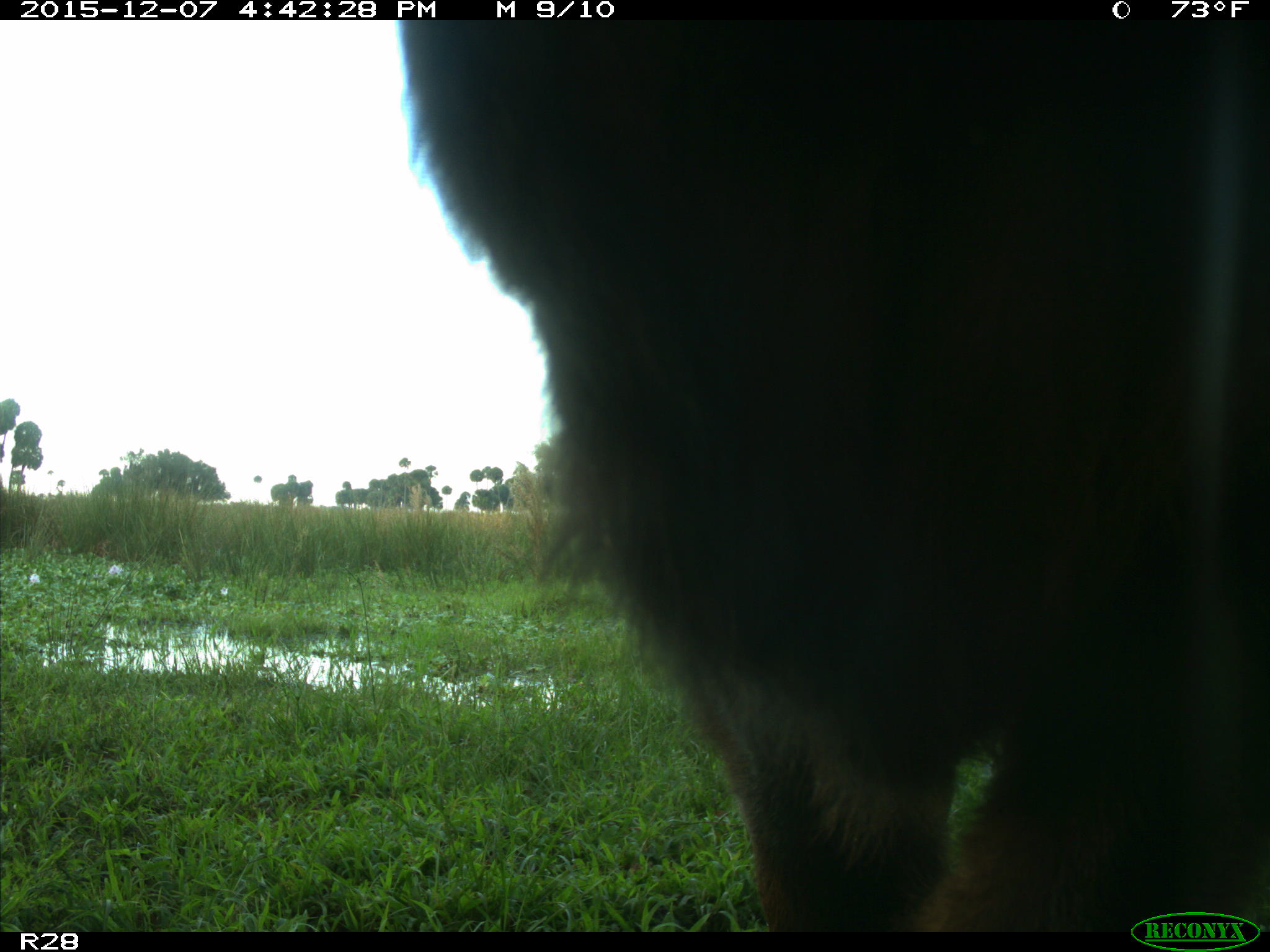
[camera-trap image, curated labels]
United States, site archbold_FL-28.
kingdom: Animalia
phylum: Chordata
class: Mammalia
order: Artiodactyla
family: Bovidae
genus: Bos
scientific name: Bos taurus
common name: domestic cow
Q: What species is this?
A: Bos taurus (domestic cow).